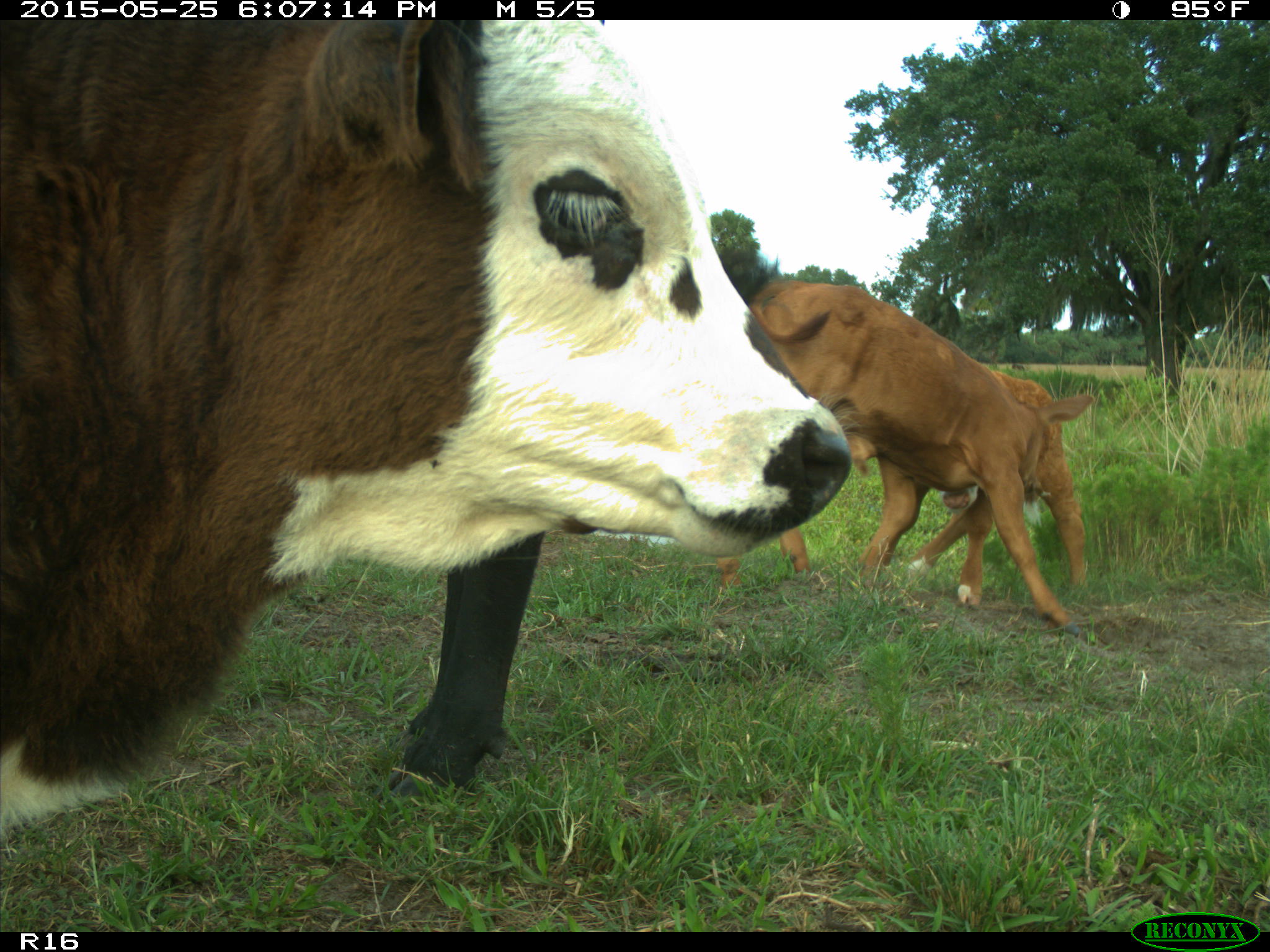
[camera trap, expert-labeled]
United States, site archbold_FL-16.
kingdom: Animalia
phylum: Chordata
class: Mammalia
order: Artiodactyla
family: Bovidae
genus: Bos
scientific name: Bos taurus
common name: domestic cow